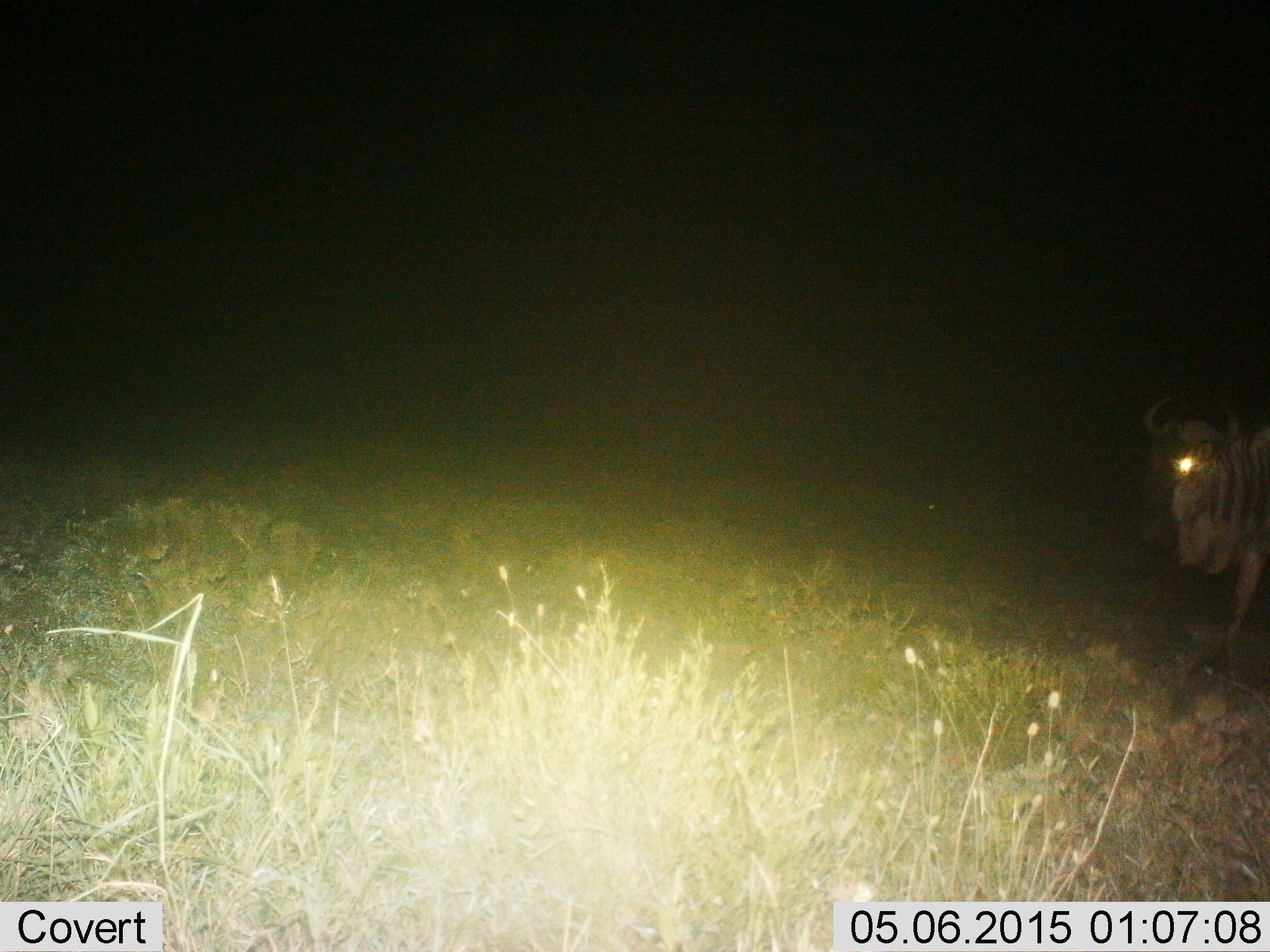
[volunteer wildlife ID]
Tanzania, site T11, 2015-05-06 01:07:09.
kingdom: Animalia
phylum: Chordata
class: Mammalia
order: Artiodactyla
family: Bovidae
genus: Connochaetes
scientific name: Connochaetes taurinus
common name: blue wildebeest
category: wildebeest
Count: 1.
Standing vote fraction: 20%.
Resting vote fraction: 0%.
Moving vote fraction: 80%.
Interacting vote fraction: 0%.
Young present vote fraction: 0%.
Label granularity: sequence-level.